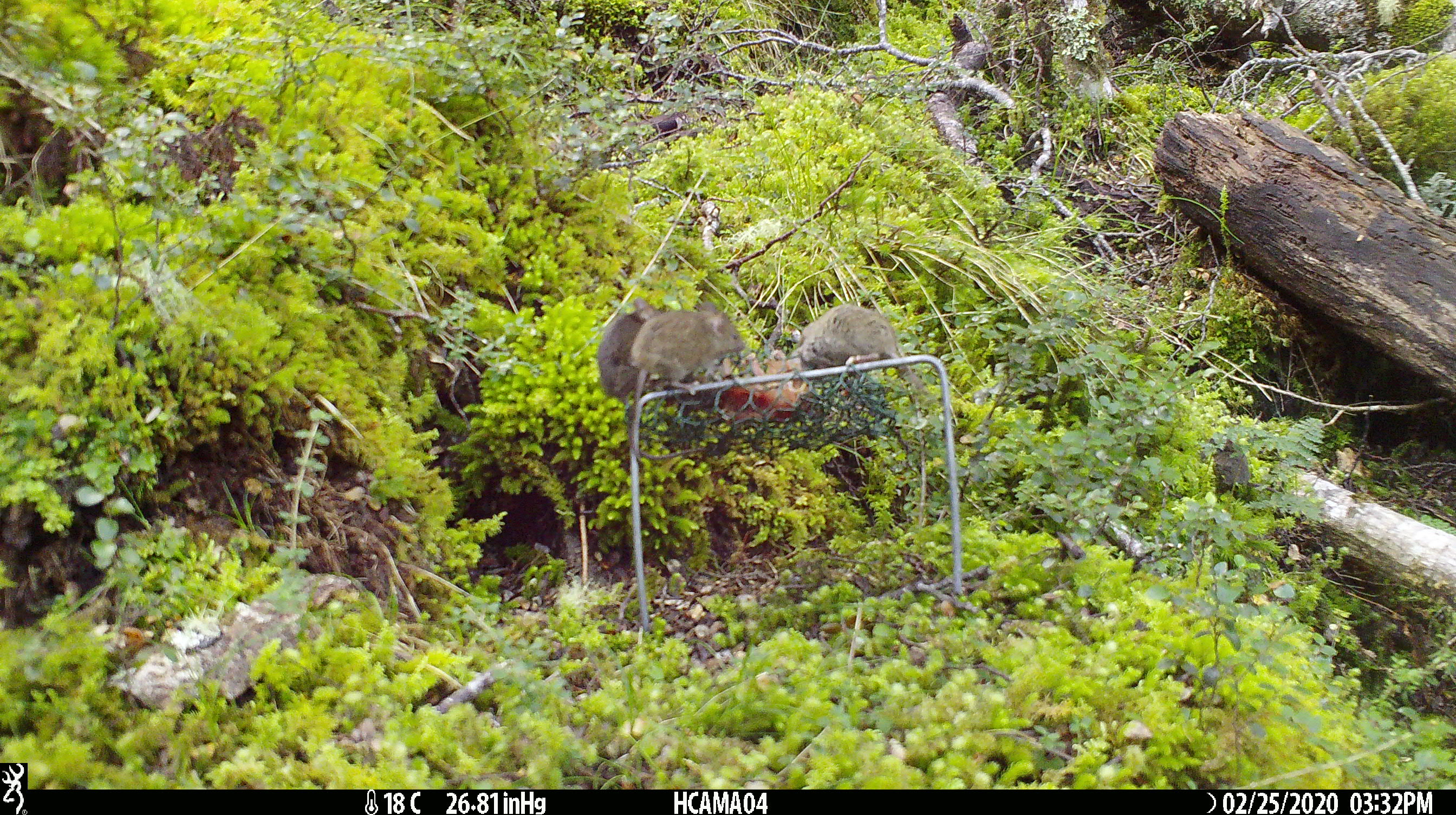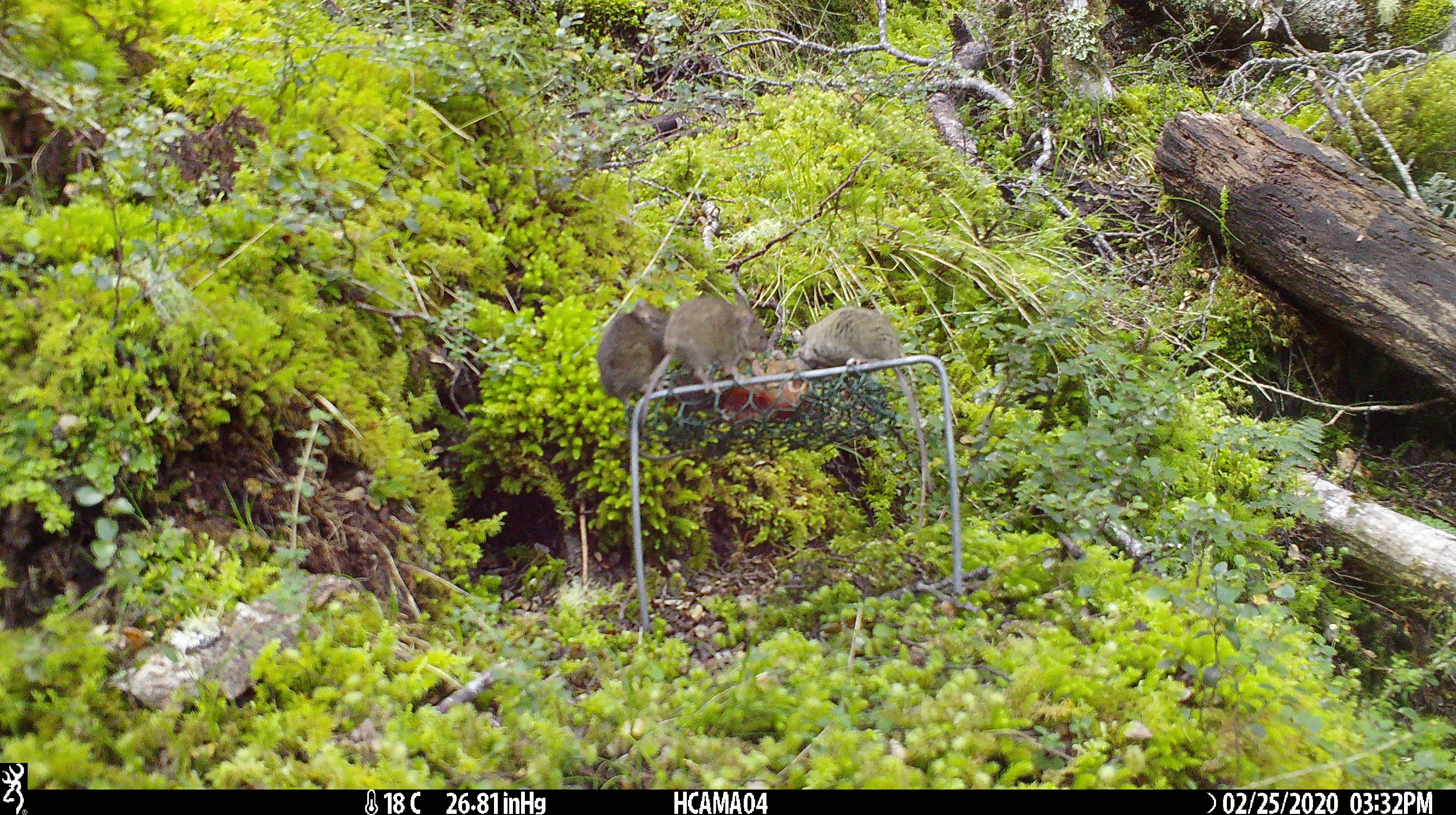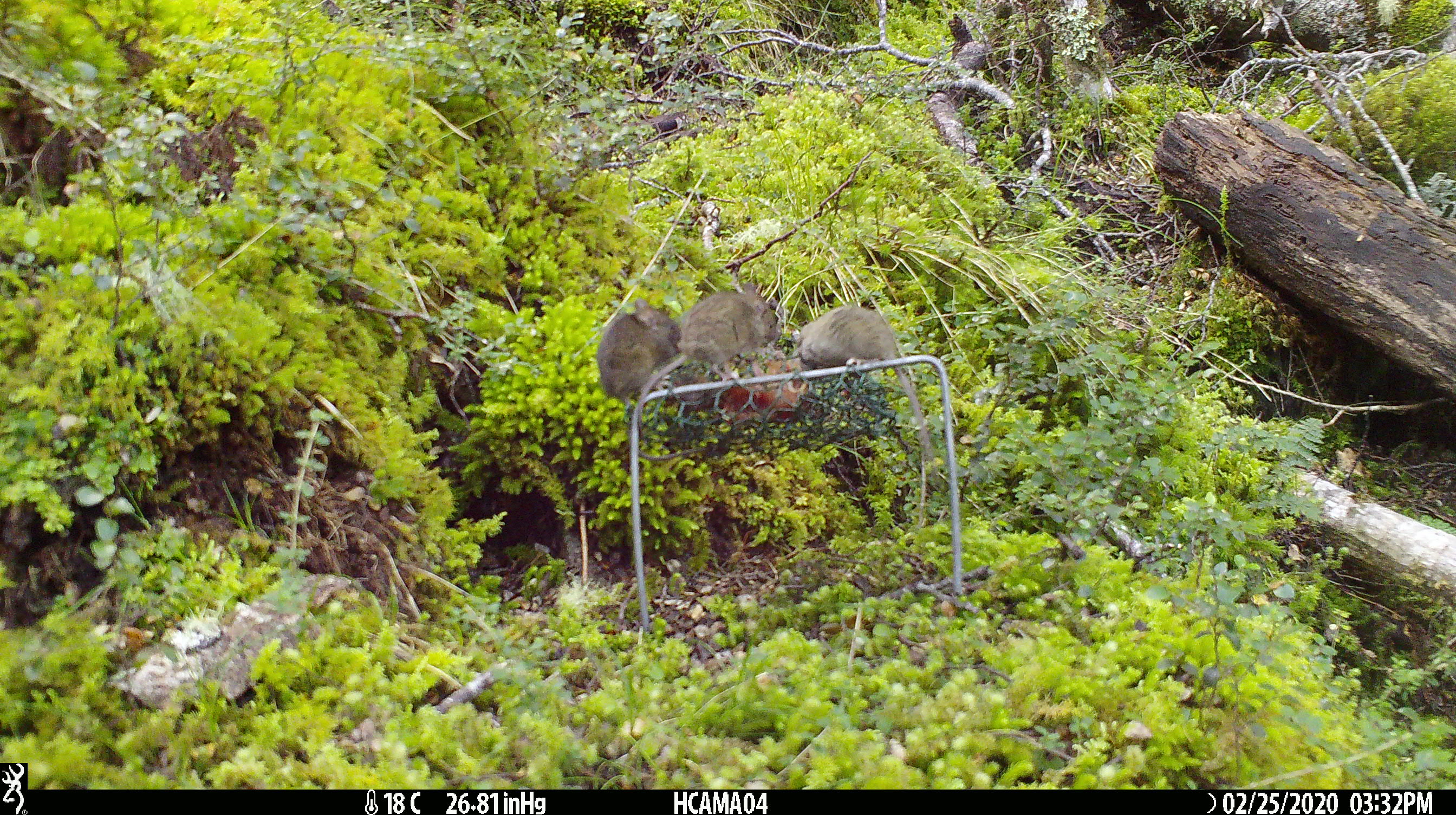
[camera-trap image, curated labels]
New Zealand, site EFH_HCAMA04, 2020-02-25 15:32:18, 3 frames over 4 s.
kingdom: Animalia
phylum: Chordata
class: Mammalia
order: Rodentia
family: Muridae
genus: Mus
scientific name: Mus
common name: mouse